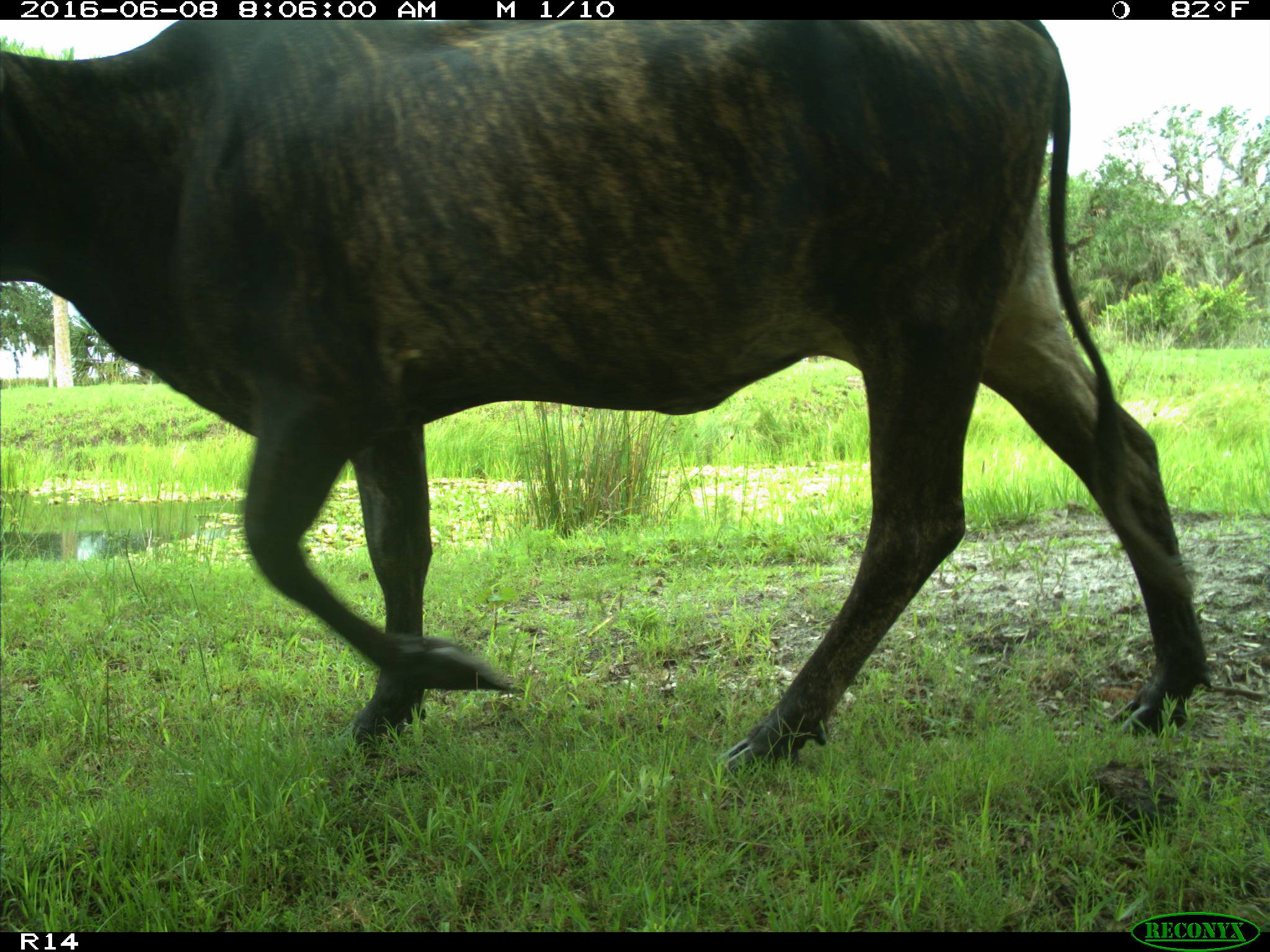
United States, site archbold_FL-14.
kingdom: Animalia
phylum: Chordata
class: Mammalia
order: Artiodactyla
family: Bovidae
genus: Bos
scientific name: Bos taurus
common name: domestic cow